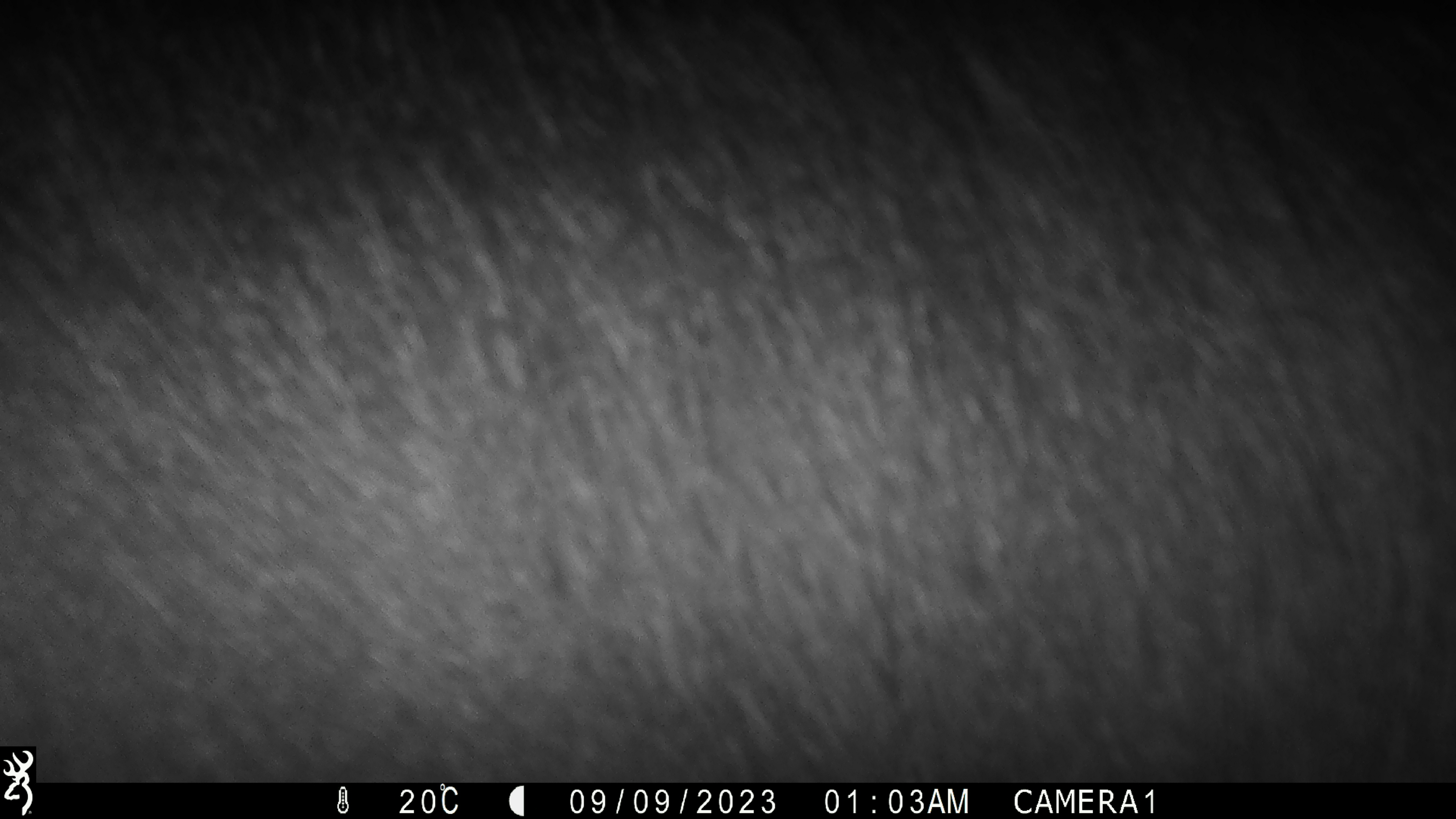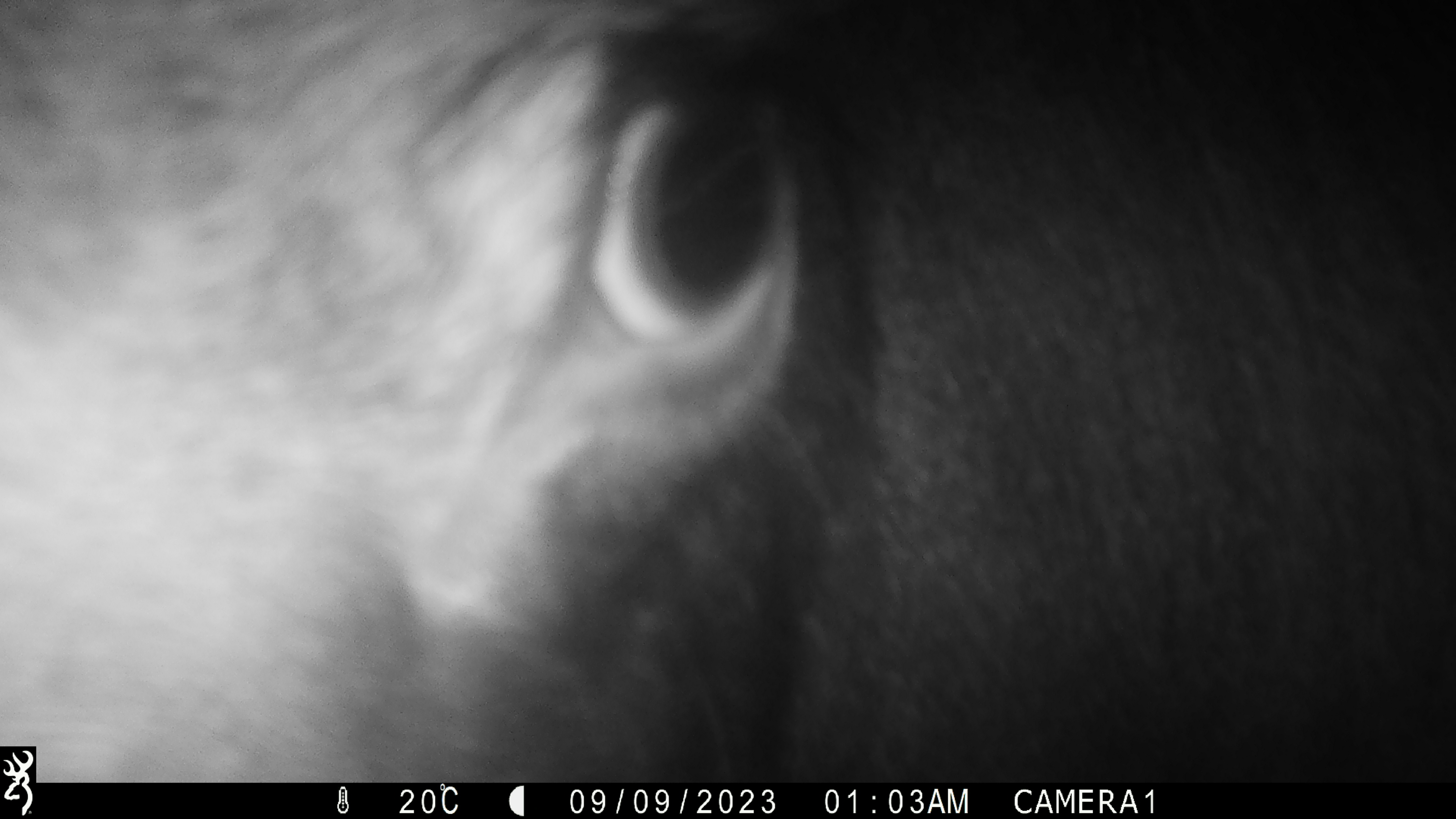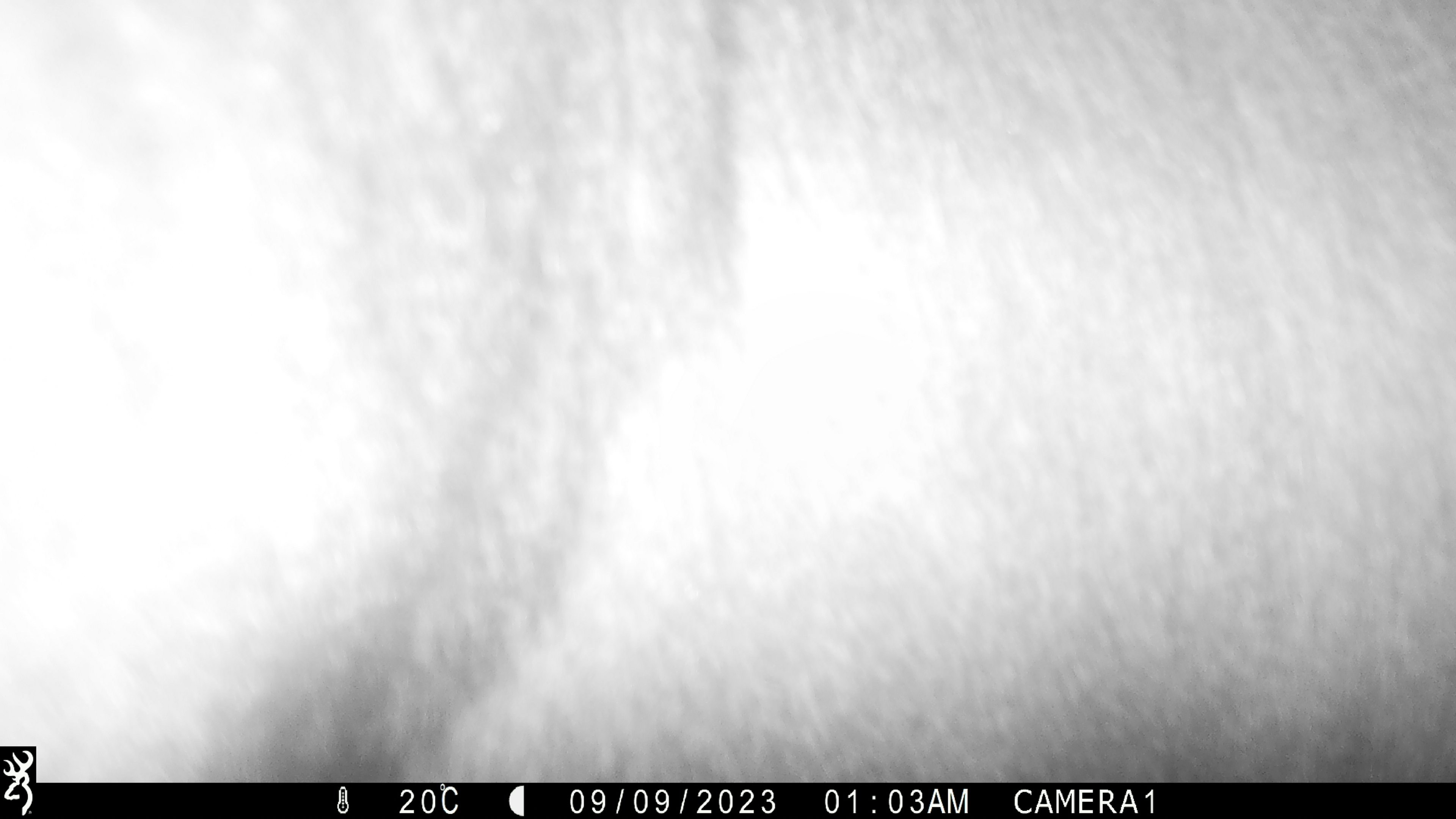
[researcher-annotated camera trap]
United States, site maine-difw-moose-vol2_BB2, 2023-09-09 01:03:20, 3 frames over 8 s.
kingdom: Animalia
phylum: Chordata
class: Mammalia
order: Artiodactyla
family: Cervidae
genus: Alces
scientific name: Alces alces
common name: moose